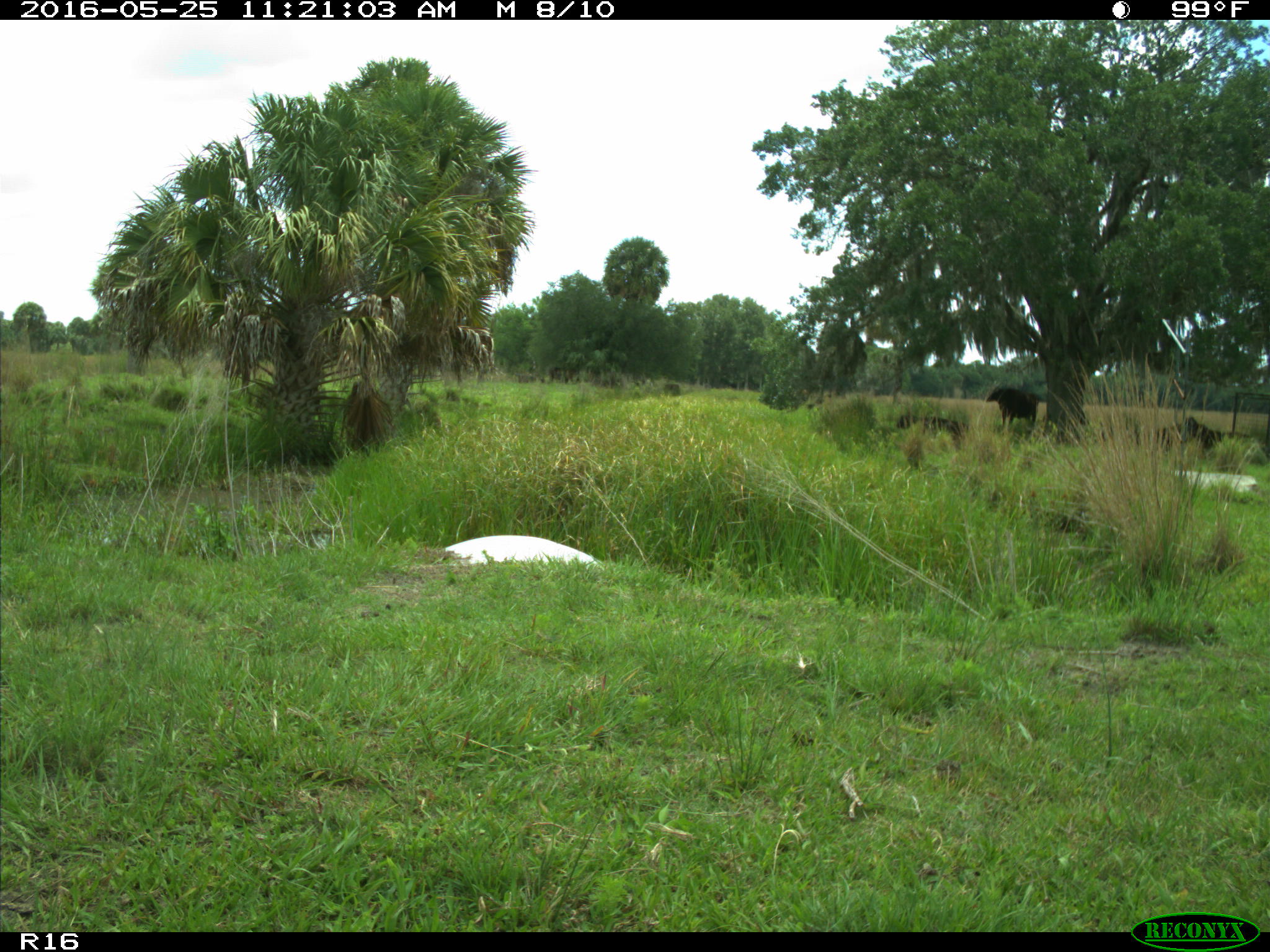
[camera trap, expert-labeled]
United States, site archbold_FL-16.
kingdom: Animalia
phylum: Chordata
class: Mammalia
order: Artiodactyla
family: Bovidae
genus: Bos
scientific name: Bos taurus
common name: domestic cow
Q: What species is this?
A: Bos taurus (domestic cow).